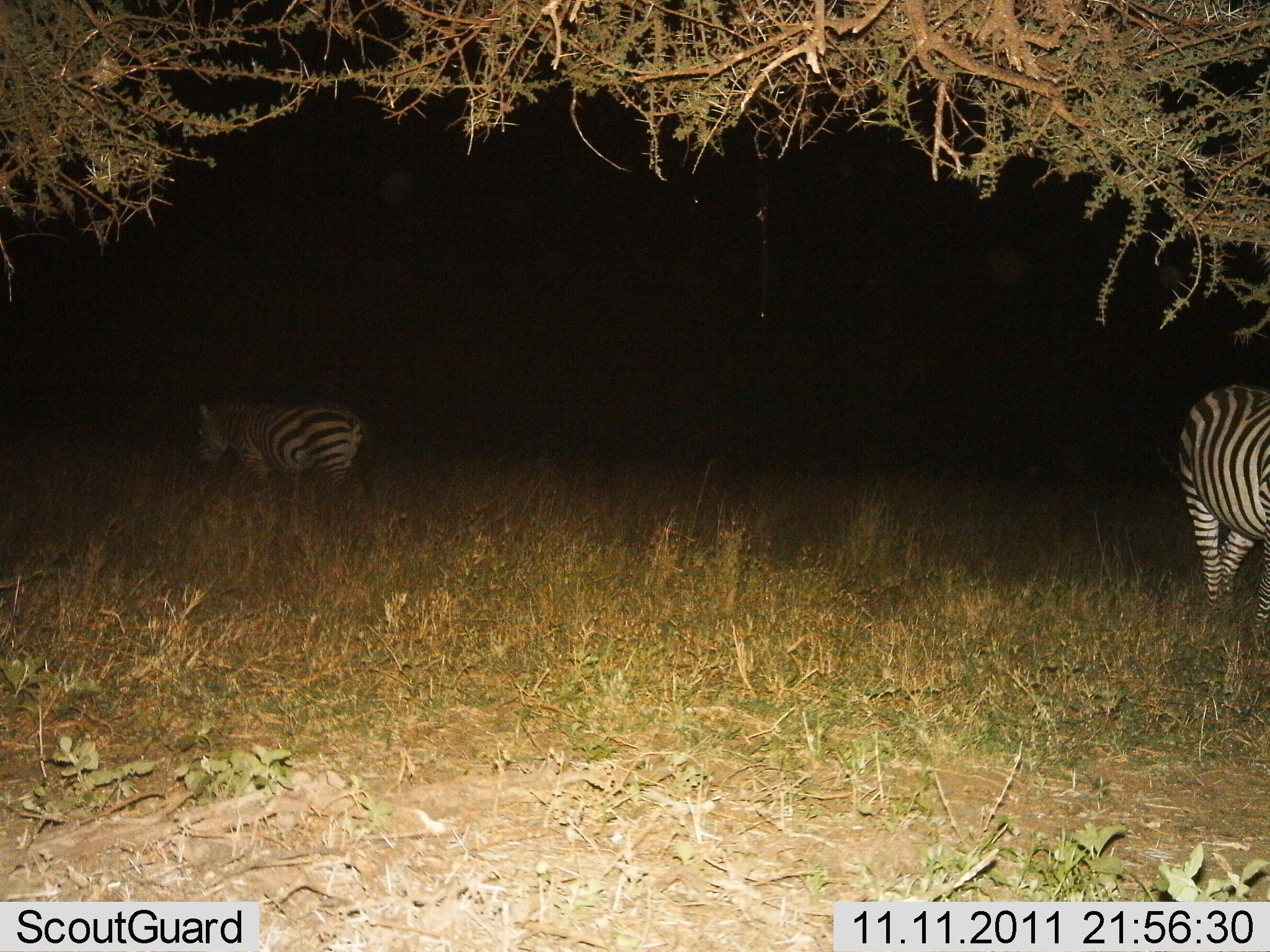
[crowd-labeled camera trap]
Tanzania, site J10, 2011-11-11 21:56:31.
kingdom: Animalia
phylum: Chordata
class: Mammalia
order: Perissodactyla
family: Equidae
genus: Equus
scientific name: Equus quagga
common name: plains zebra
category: zebra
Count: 2.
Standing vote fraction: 73%.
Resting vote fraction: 0%.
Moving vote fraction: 18%.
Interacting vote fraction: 0%.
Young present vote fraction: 0%.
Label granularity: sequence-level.